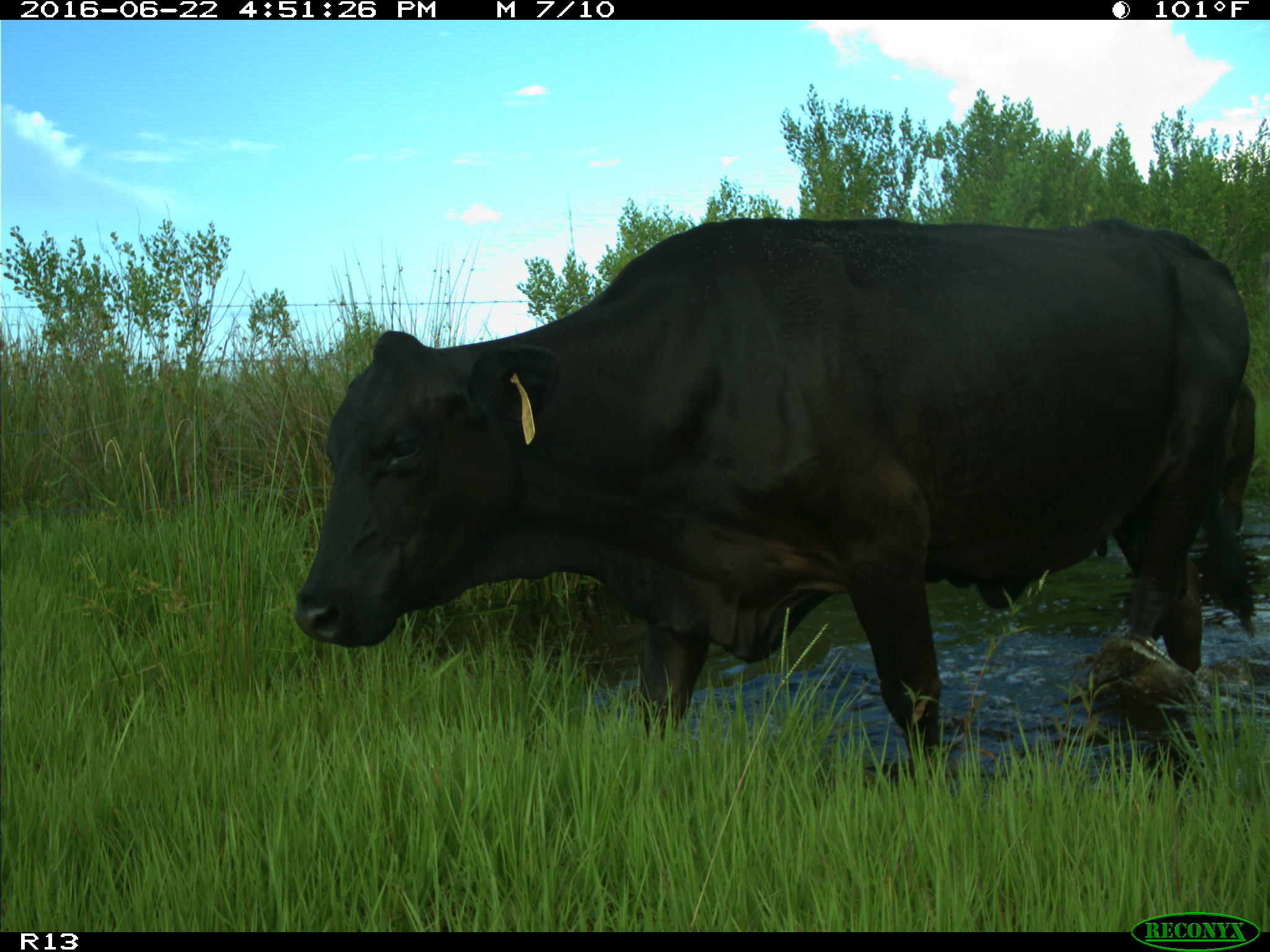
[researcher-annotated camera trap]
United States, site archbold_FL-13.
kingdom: Animalia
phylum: Chordata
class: Mammalia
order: Artiodactyla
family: Bovidae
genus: Bos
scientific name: Bos taurus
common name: domestic cow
Bos taurus (domestic cow).